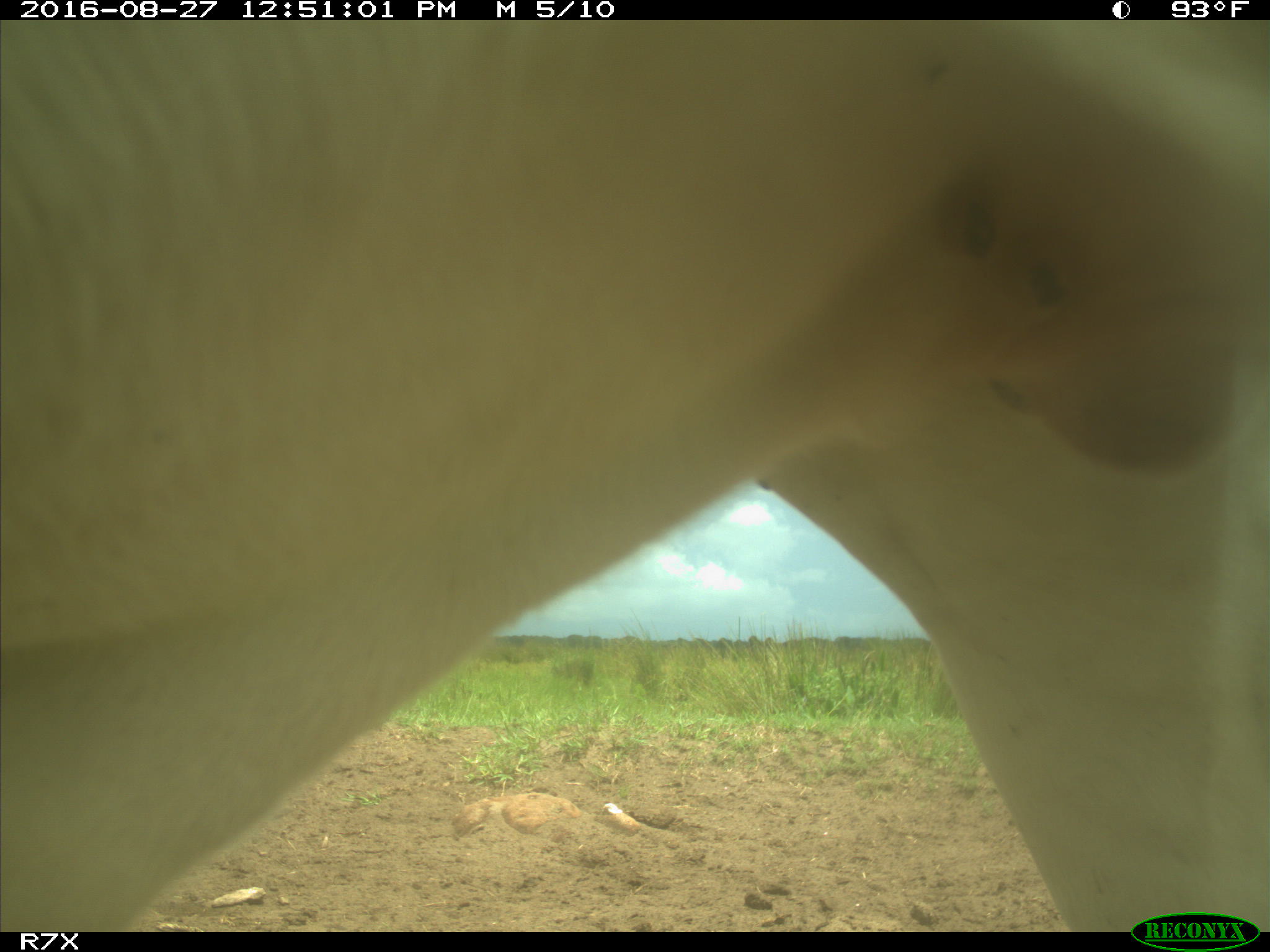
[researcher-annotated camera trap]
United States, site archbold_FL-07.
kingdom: Animalia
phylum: Chordata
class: Mammalia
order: Artiodactyla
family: Bovidae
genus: Bos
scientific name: Bos taurus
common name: domestic cow